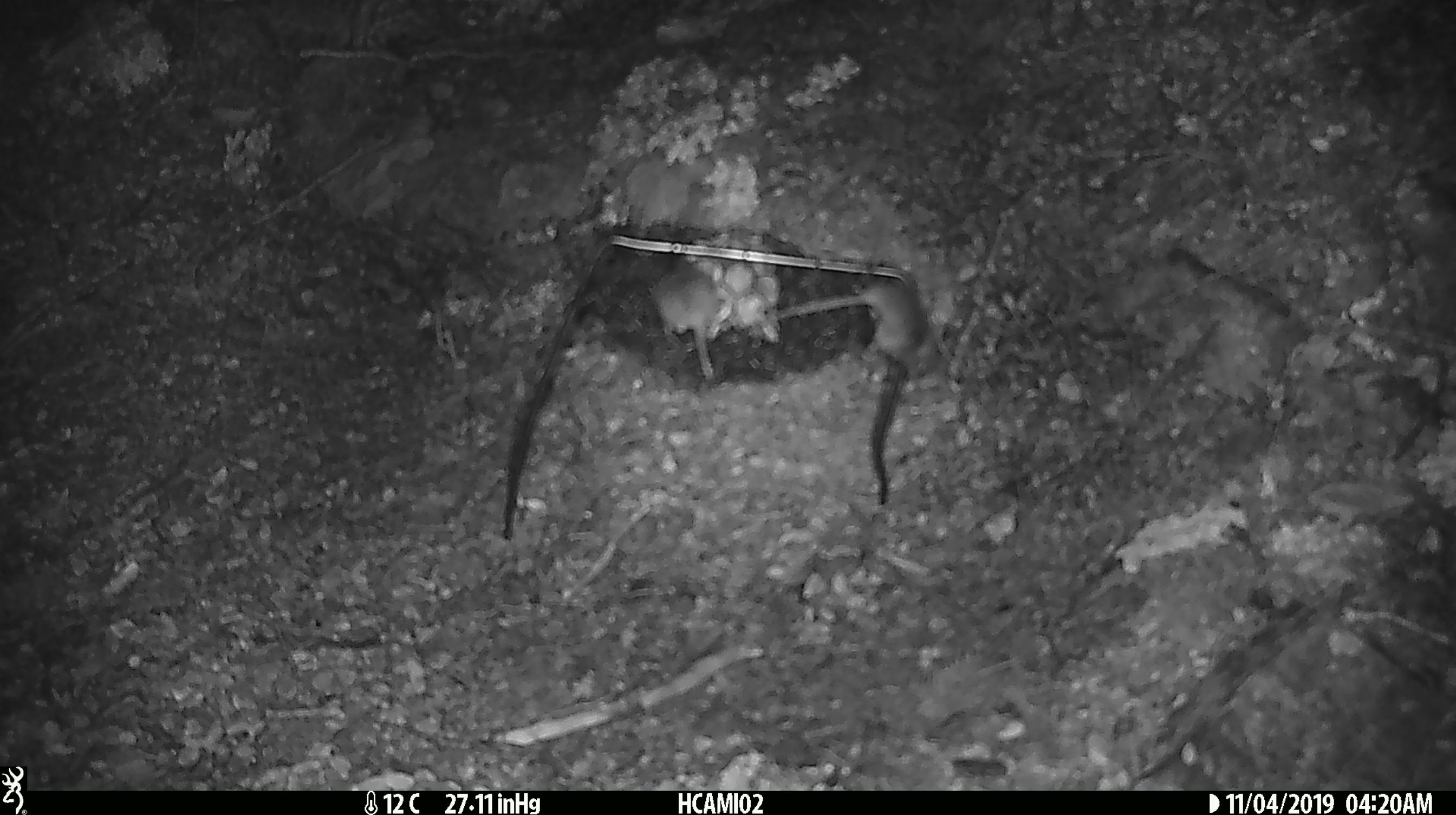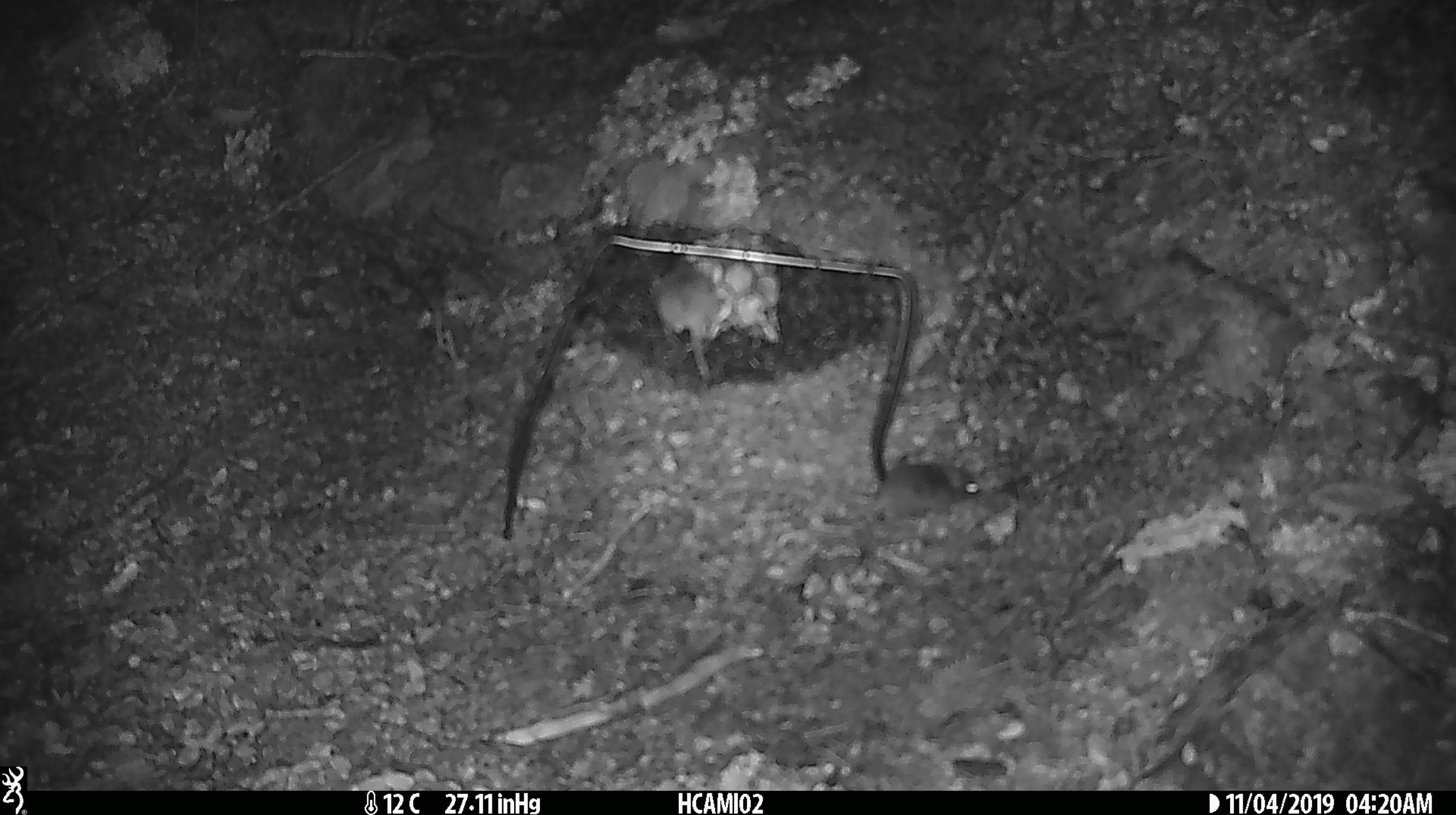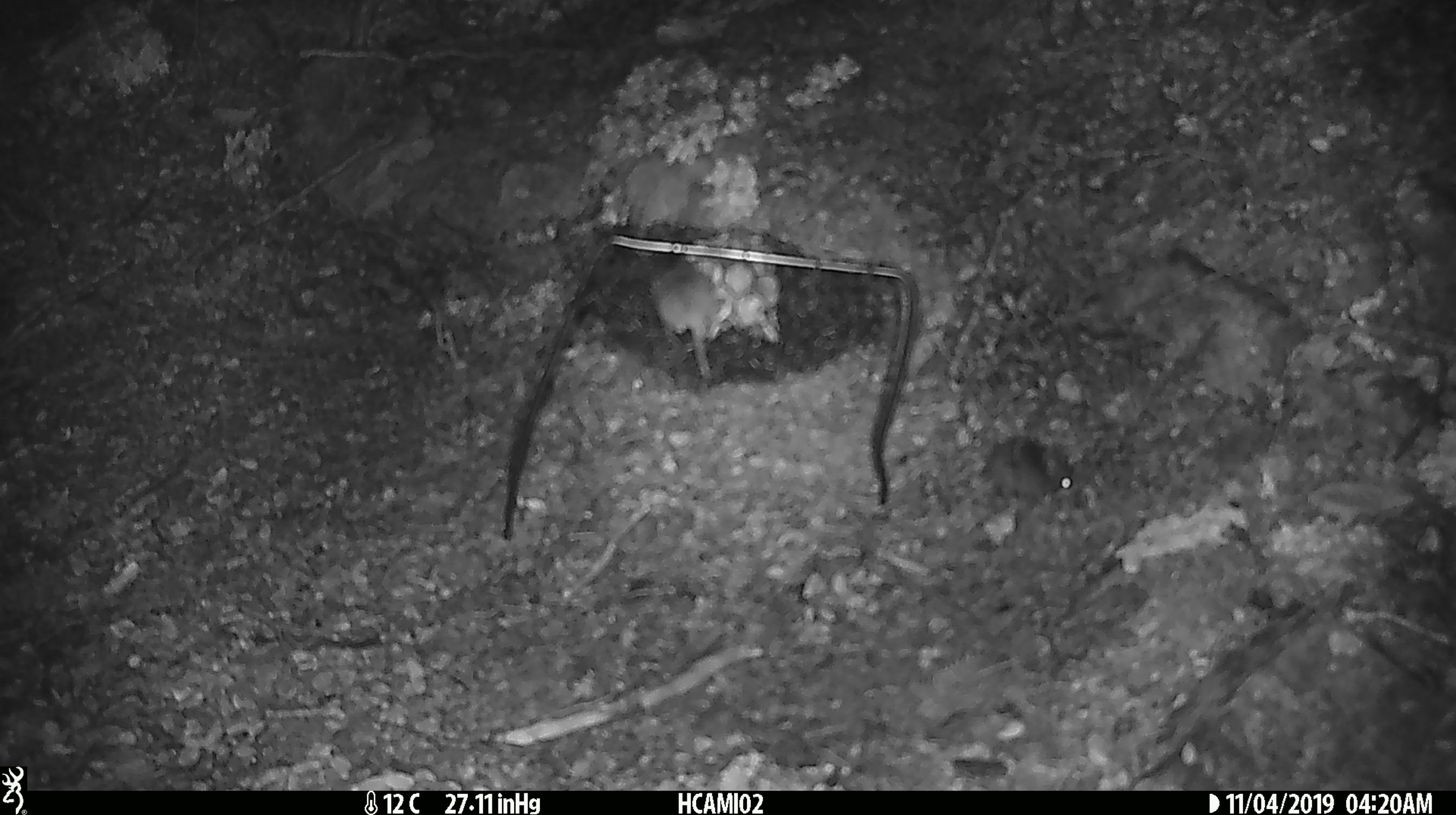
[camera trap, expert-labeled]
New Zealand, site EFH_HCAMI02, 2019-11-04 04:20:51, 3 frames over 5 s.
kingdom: Animalia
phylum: Chordata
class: Mammalia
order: Rodentia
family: Muridae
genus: Mus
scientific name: Mus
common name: mouse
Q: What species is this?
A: Mouse (Mus).